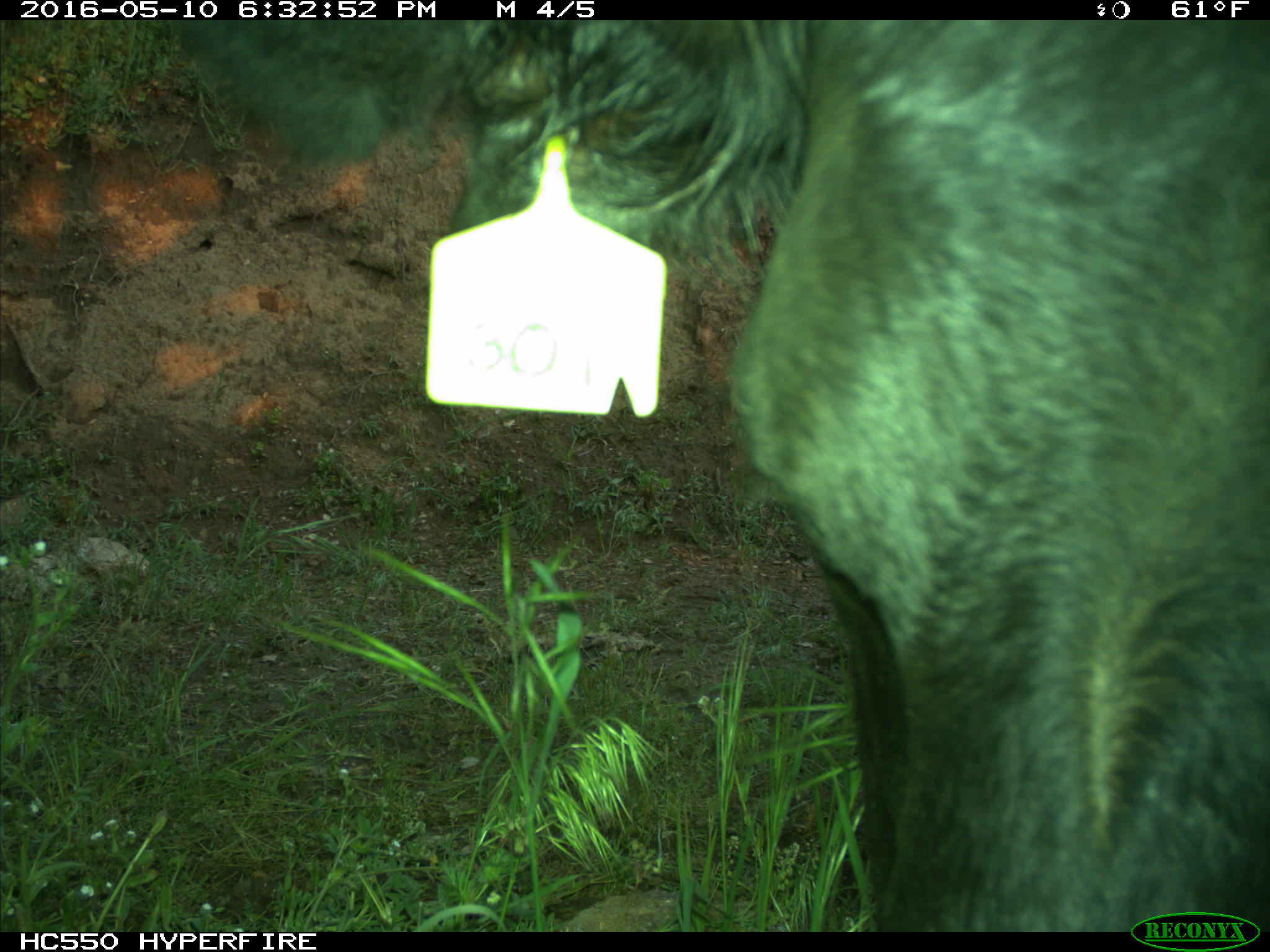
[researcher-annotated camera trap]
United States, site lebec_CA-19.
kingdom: Animalia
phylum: Chordata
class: Mammalia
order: Artiodactyla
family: Bovidae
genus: Bos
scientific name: Bos taurus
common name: domestic cow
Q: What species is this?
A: Bos taurus (domestic cow).